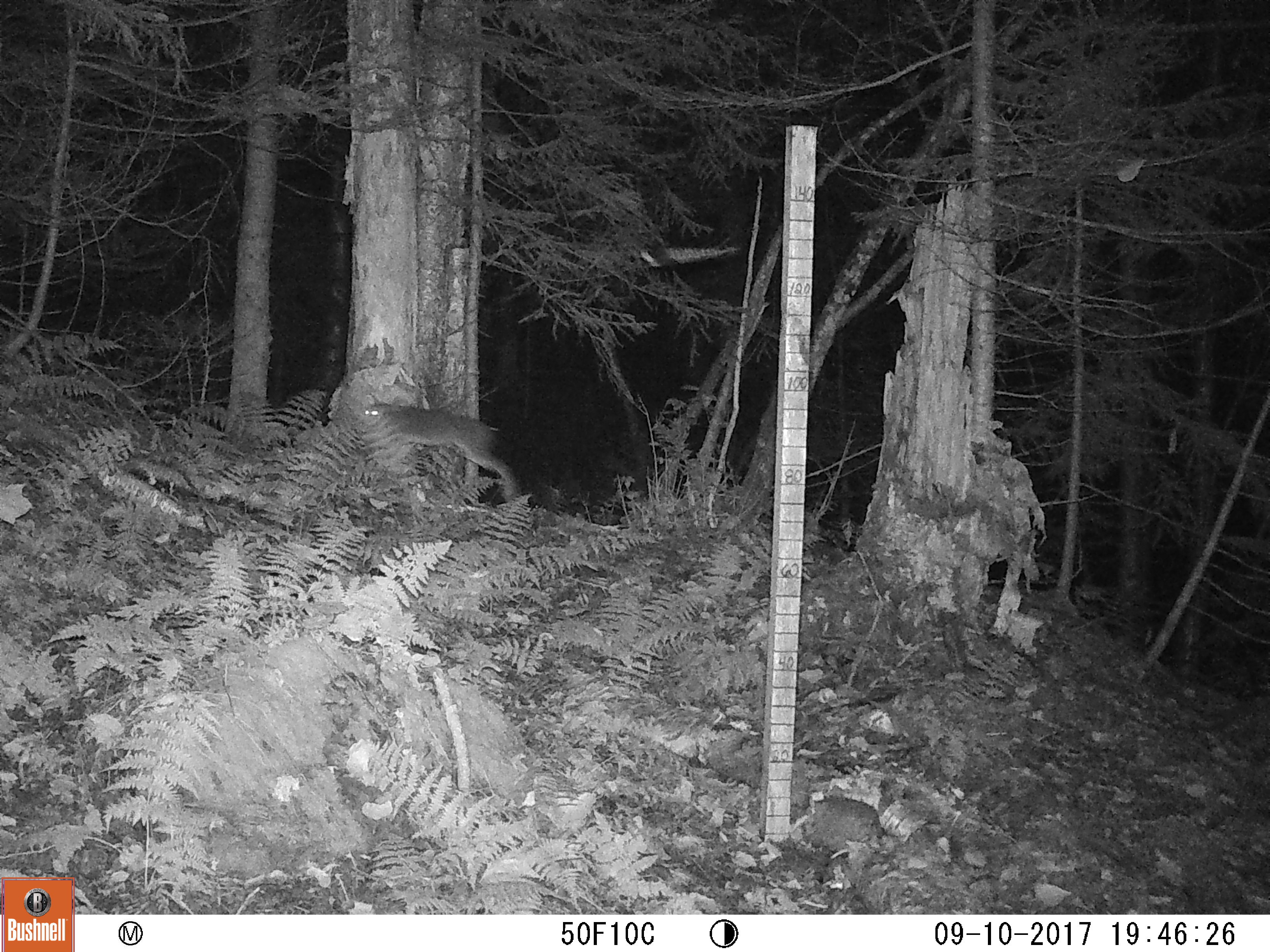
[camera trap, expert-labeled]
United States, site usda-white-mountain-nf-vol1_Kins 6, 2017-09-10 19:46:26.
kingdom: Animalia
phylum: Chordata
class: Mammalia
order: Carnivora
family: Felidae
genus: Lynx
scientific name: Lynx rufus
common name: bobcat